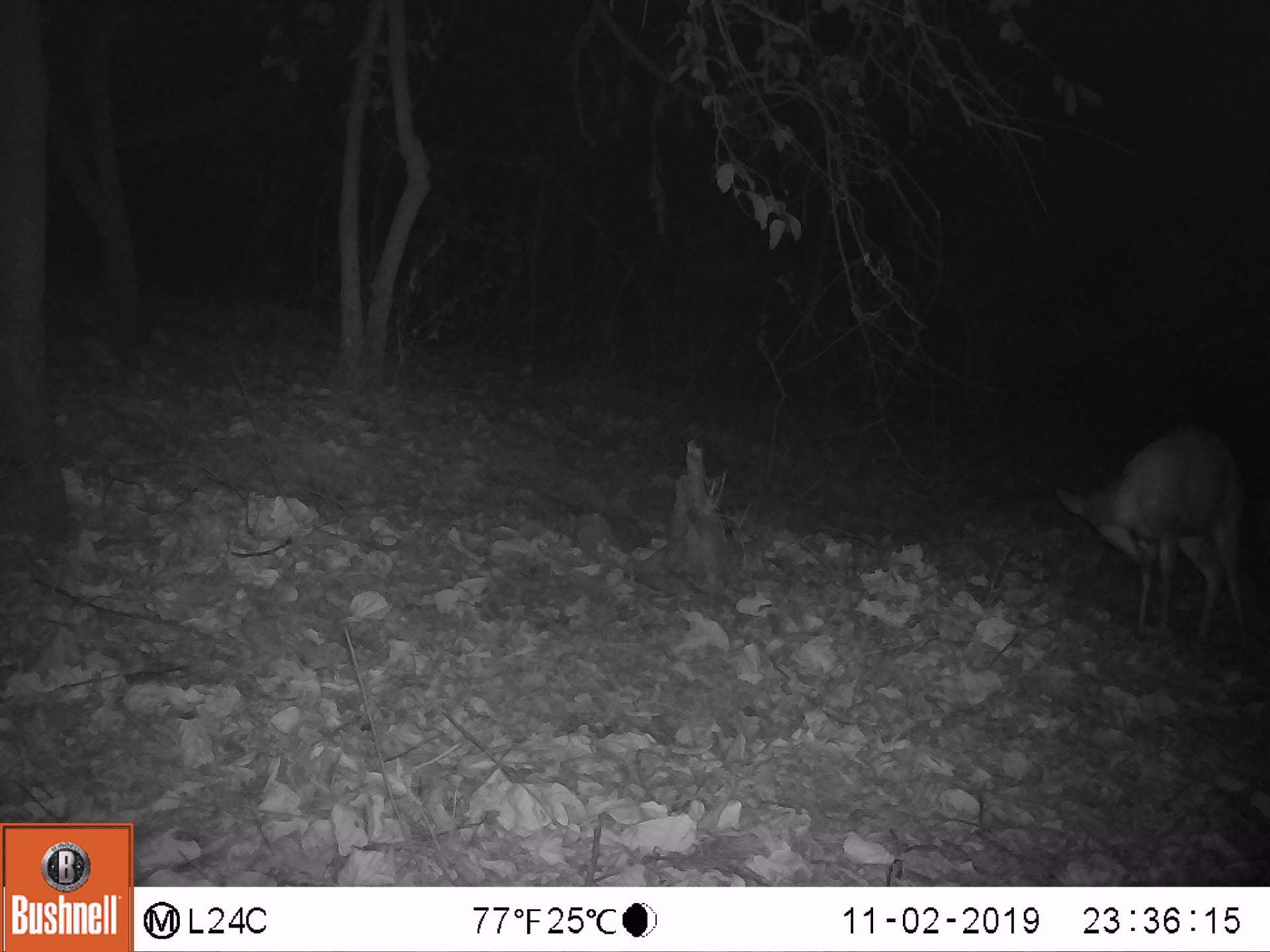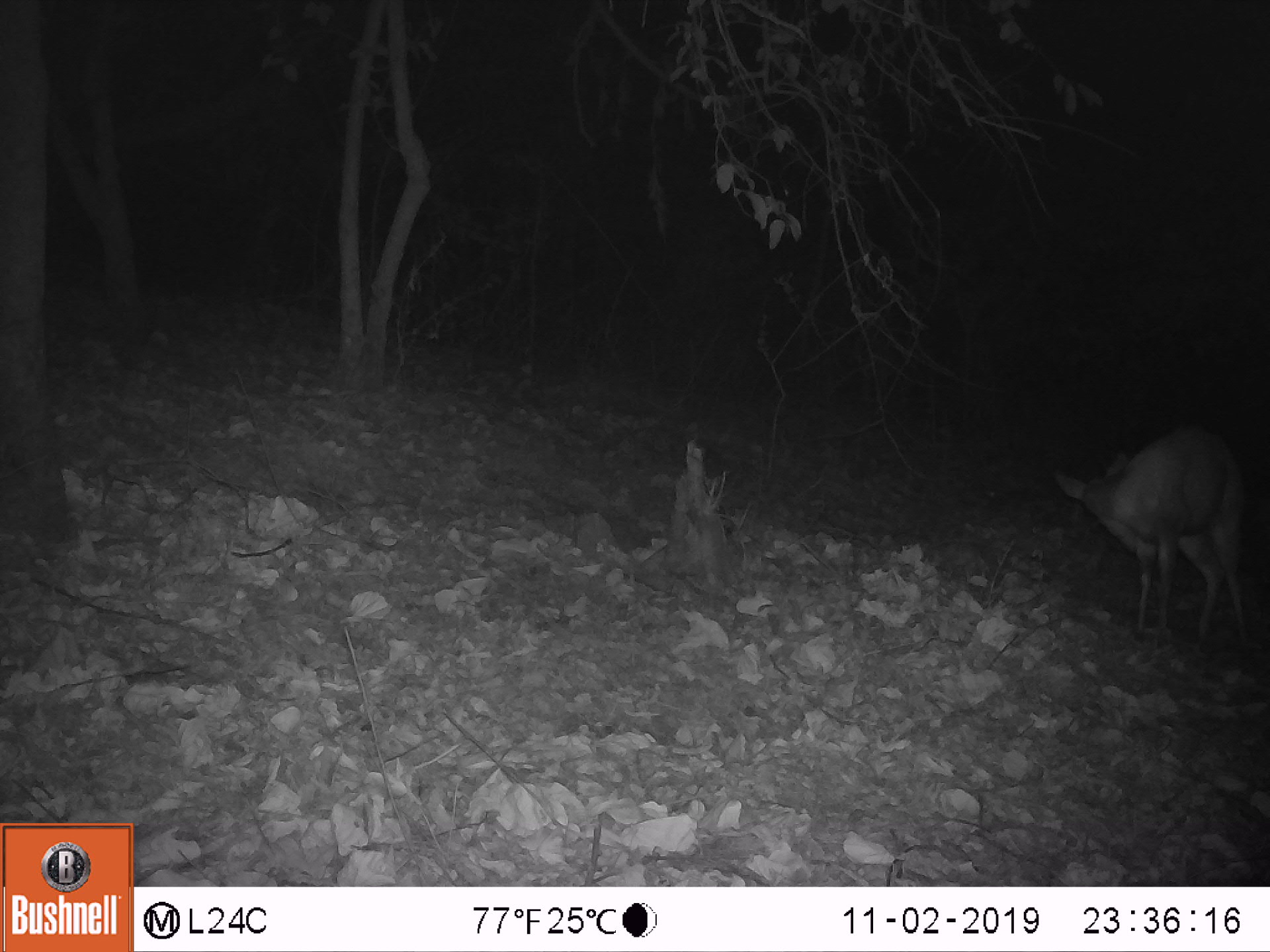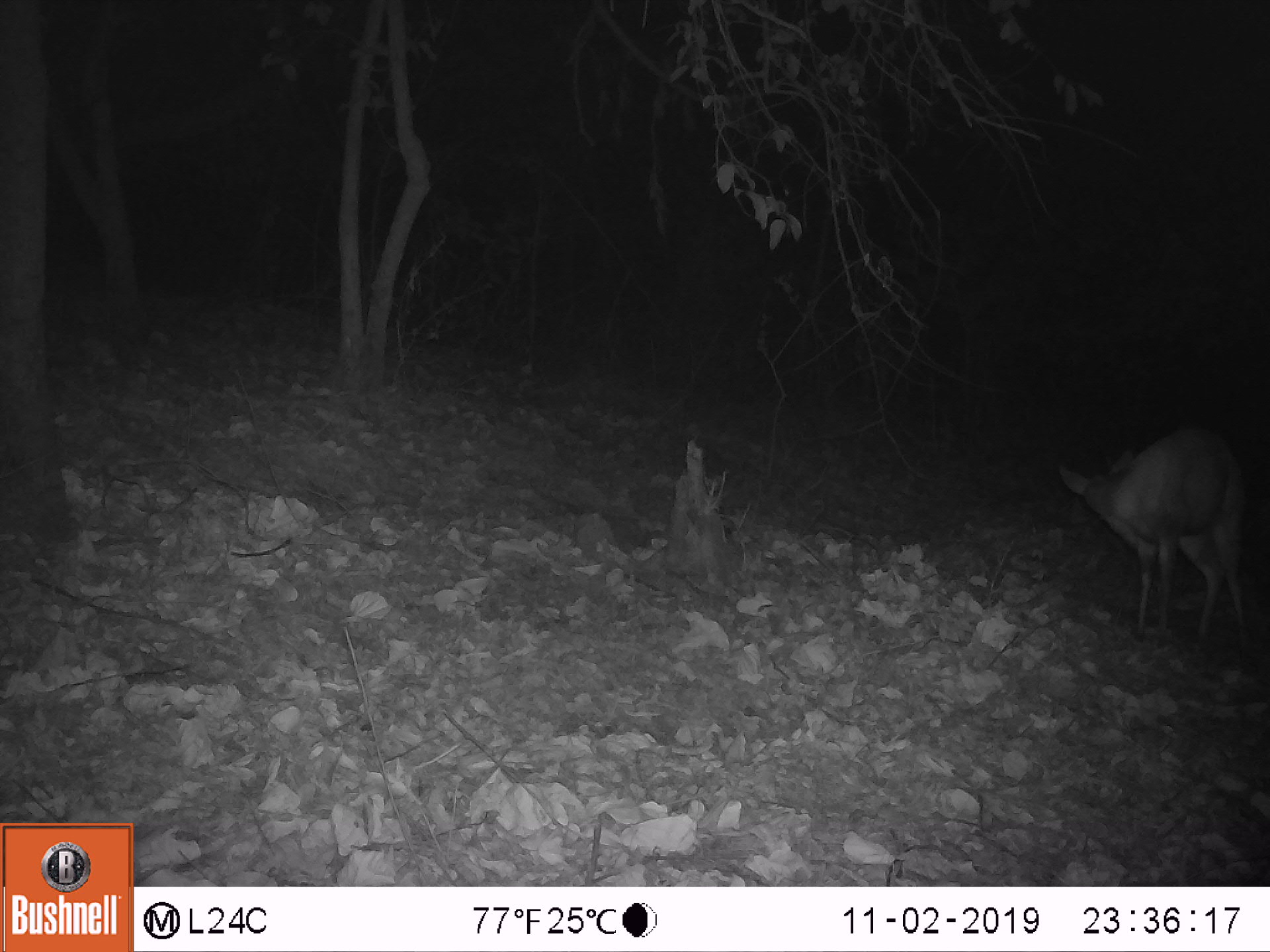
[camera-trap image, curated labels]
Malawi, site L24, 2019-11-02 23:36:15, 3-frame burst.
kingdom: Animalia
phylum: Chordata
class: Mammalia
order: Artiodactyla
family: Bovidae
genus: Tragelaphus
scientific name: Tragelaphus sylvaticus sylvaticus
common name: cape bushbuck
Cape bushbuck (Tragelaphus sylvaticus sylvaticus), count 1.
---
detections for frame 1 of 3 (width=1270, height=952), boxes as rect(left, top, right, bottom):
cape bushbuck: rect(1036, 415, 1259, 661)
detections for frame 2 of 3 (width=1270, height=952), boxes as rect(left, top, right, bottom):
cape bushbuck: rect(1048, 421, 1260, 659)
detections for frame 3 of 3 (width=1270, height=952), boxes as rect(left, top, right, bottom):
cape bushbuck: rect(1049, 420, 1259, 660)